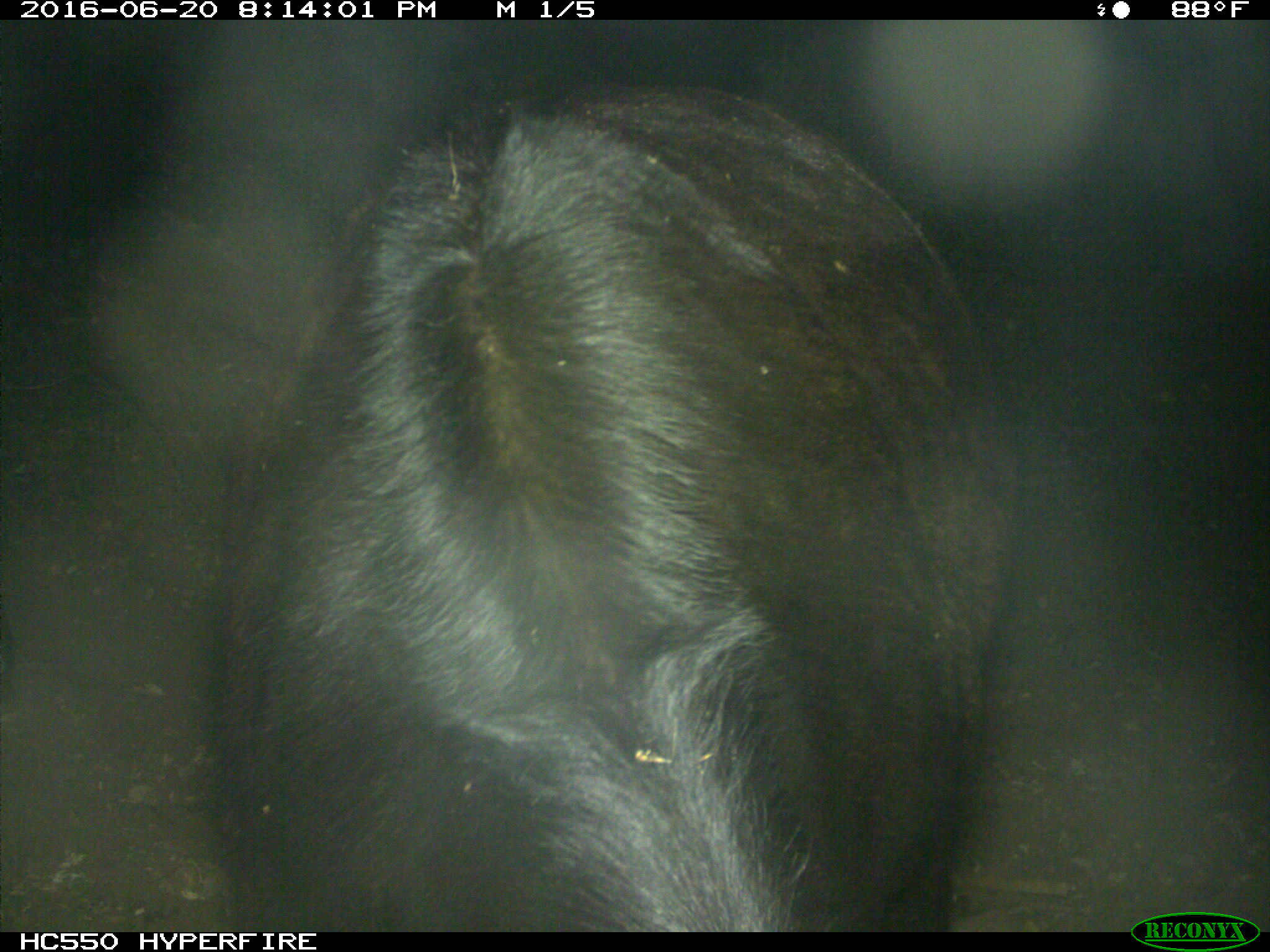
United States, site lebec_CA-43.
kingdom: Animalia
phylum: Chordata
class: Mammalia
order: Artiodactyla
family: Bovidae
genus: Bos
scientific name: Bos taurus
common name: domestic cow